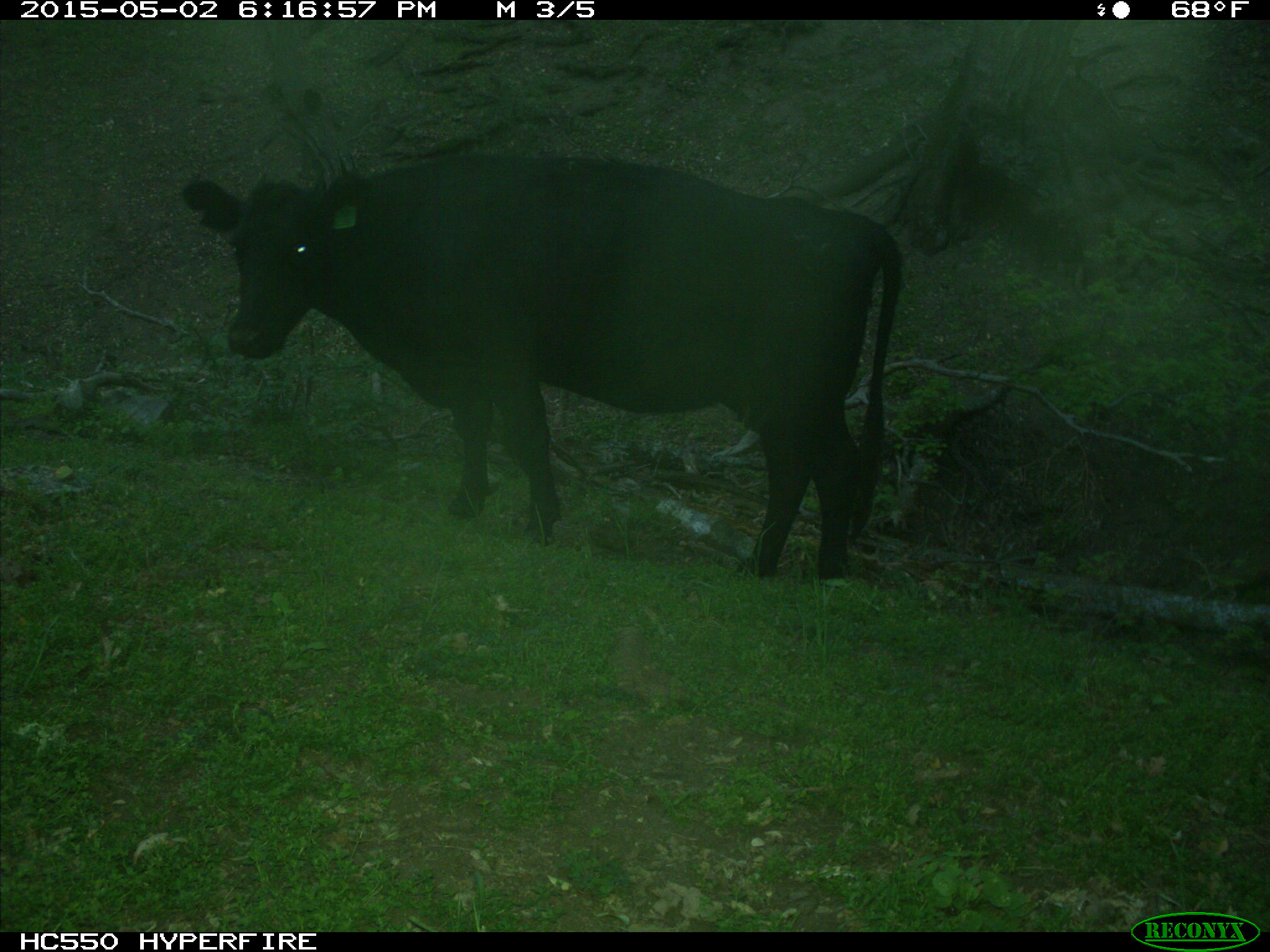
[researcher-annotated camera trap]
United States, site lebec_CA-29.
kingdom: Animalia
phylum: Chordata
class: Mammalia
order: Artiodactyla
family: Bovidae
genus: Bos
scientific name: Bos taurus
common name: domestic cow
Bos taurus (domestic cow).